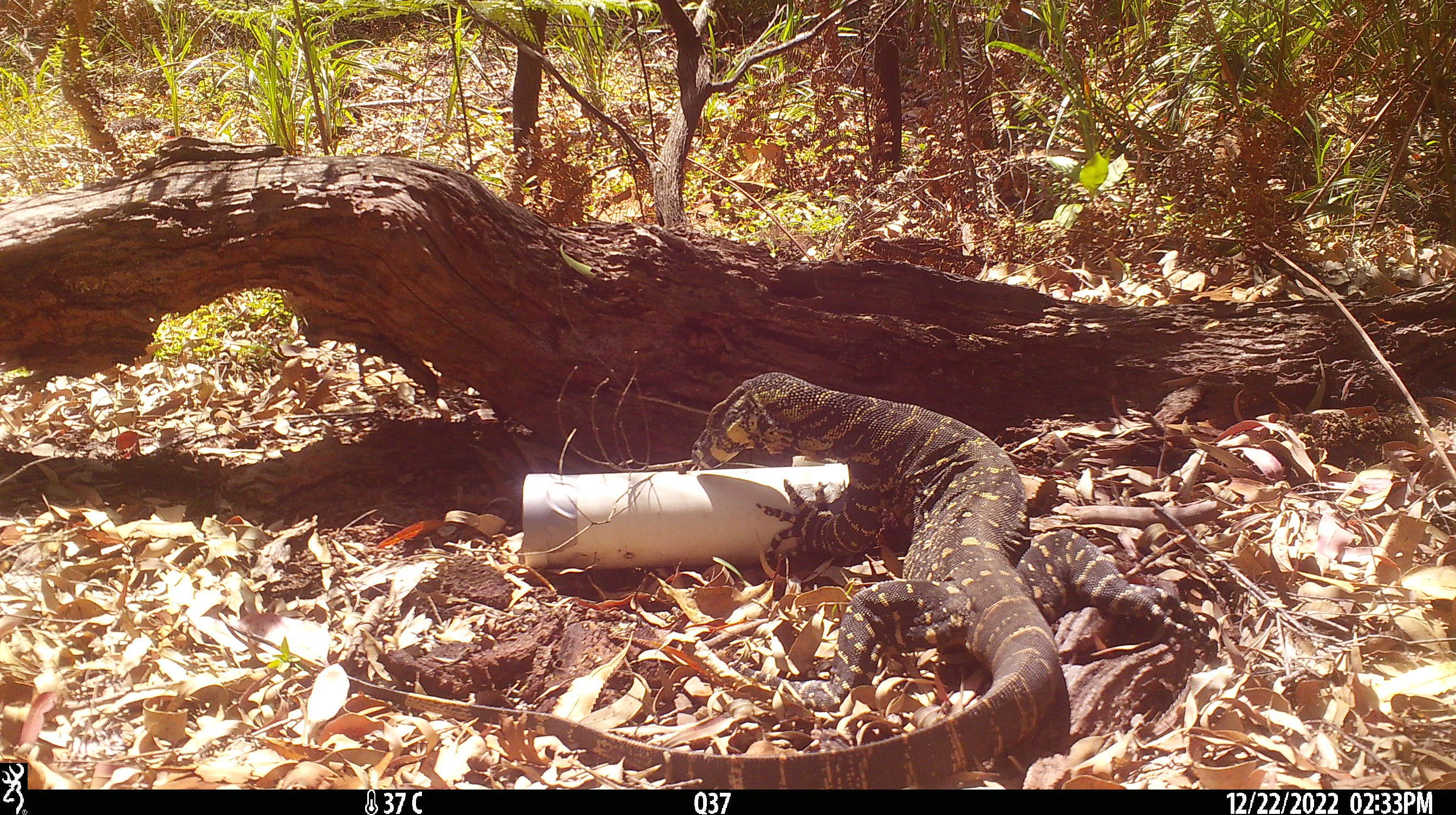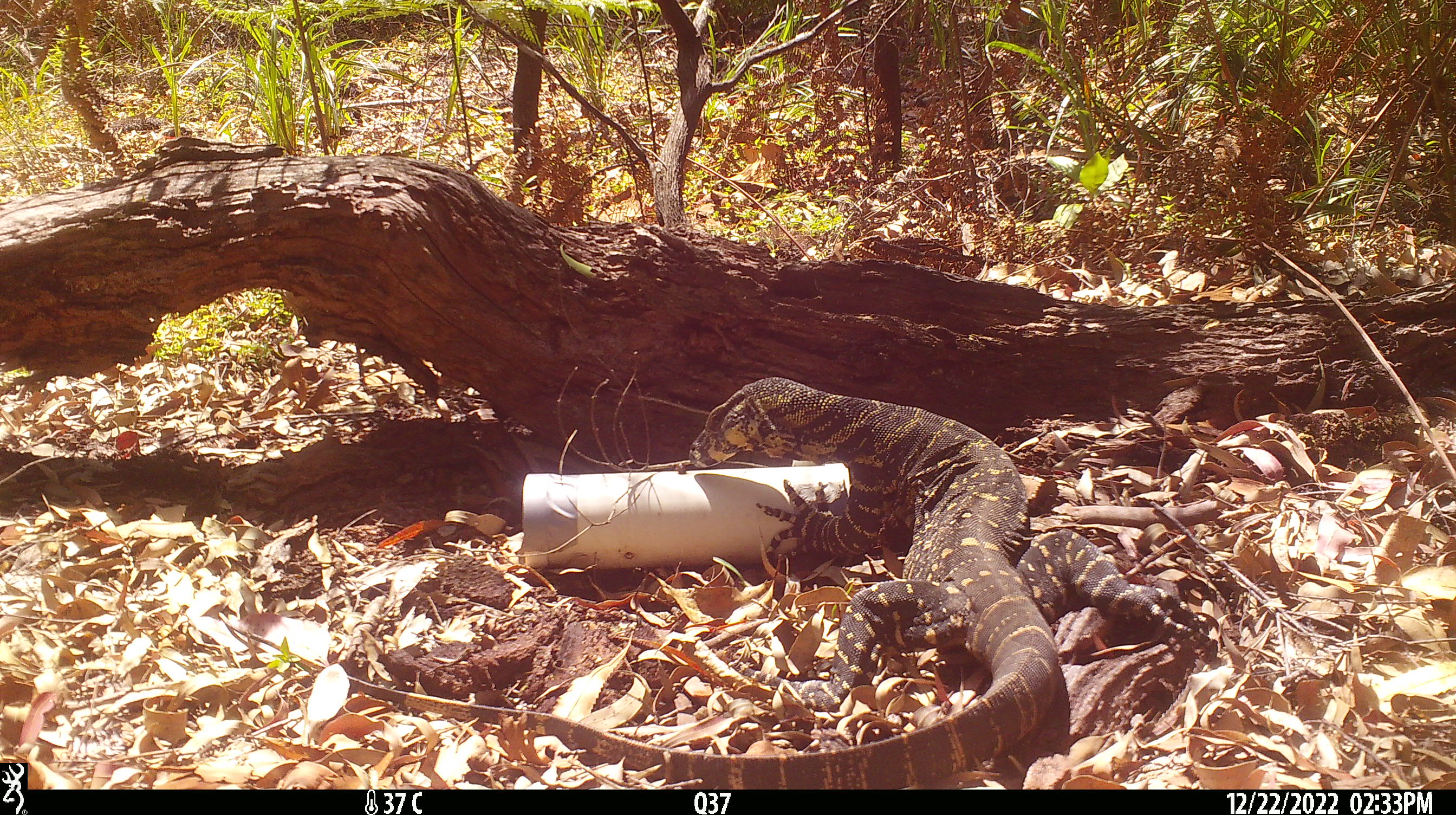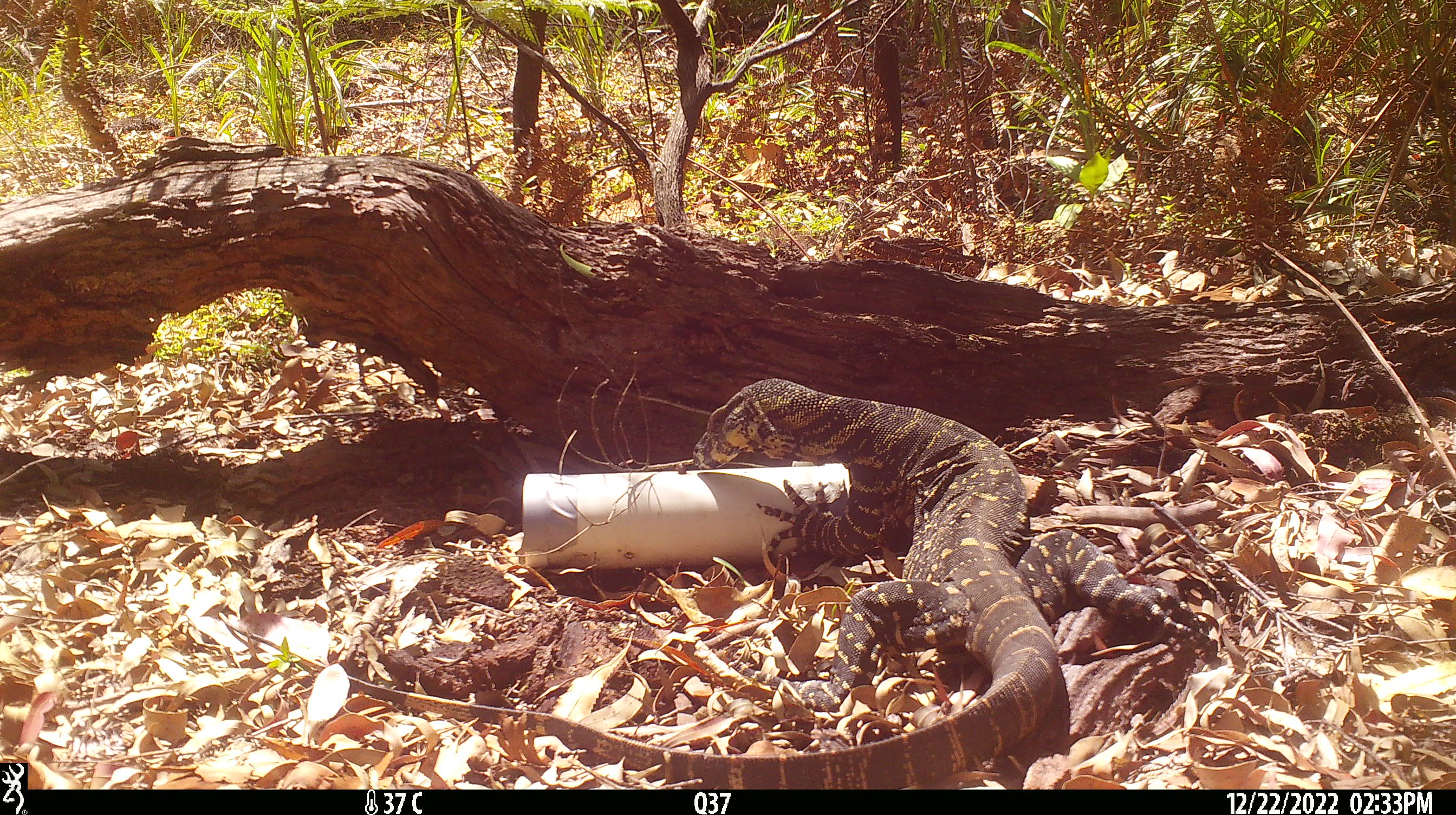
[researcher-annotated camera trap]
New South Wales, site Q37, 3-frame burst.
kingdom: Animalia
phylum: Chordata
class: Reptilia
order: Squamata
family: Varanidae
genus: Varanus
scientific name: Varanus varius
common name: lace monitor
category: goanna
Goanna (lace monitor) (Varanus varius).